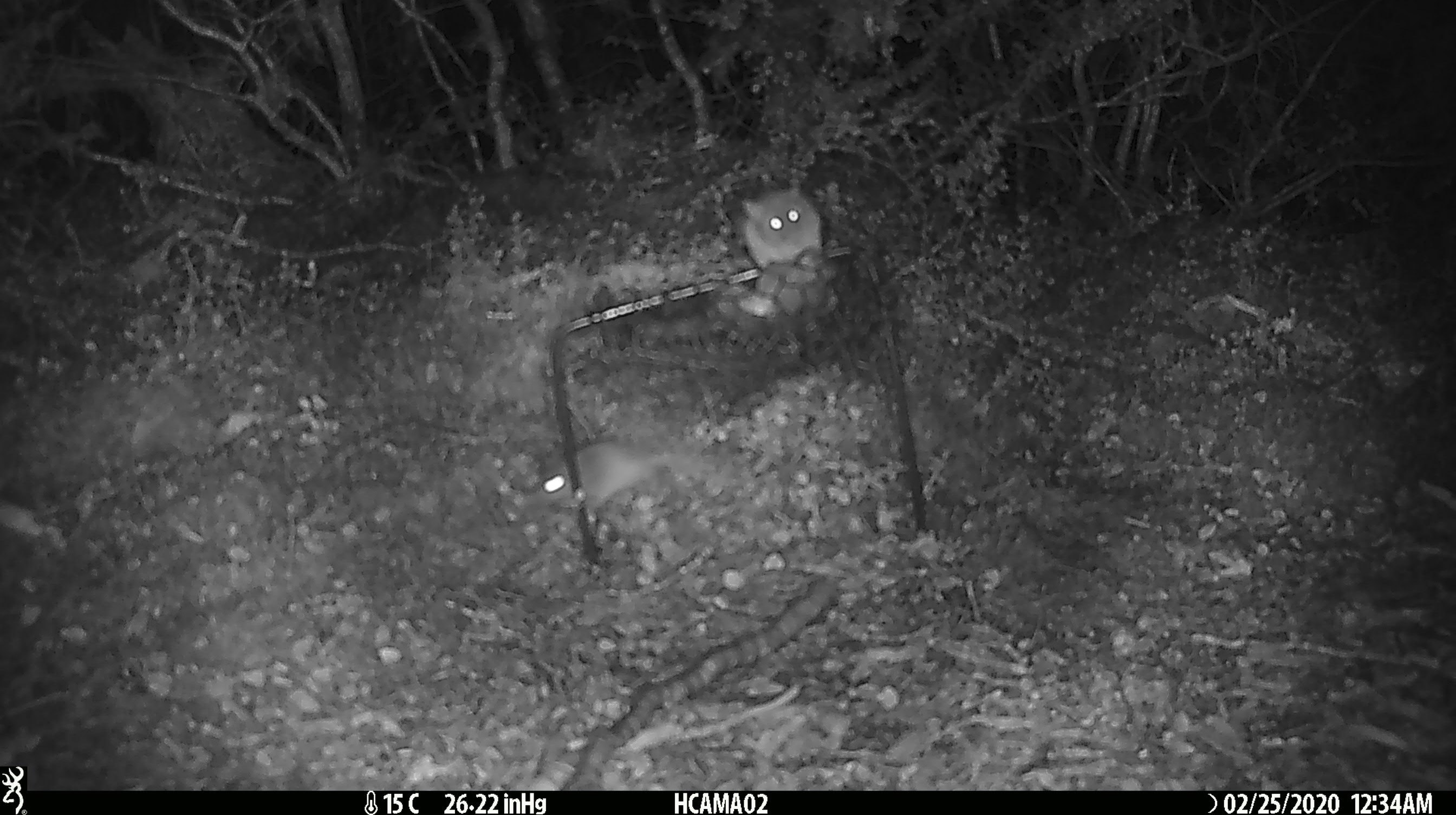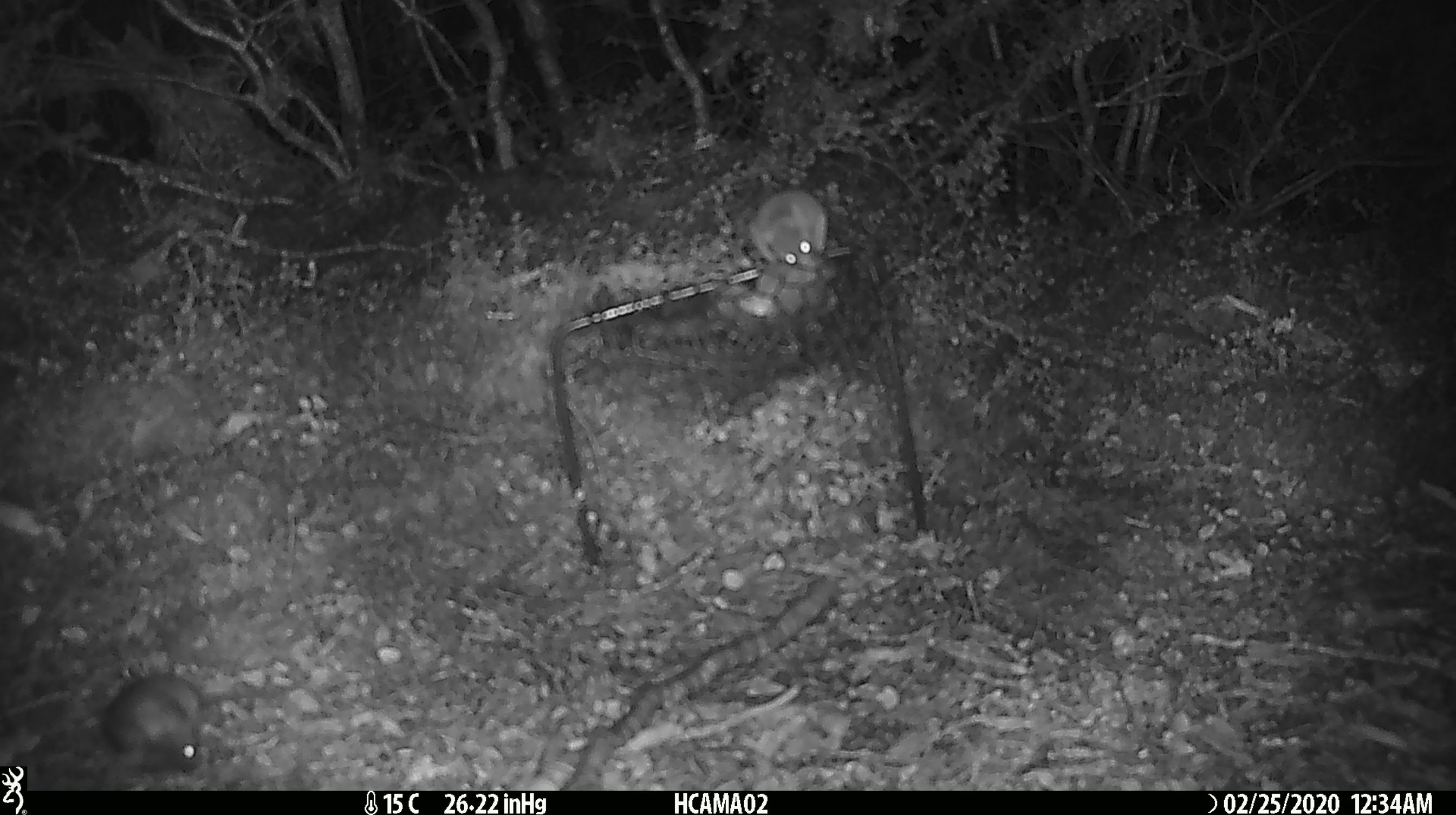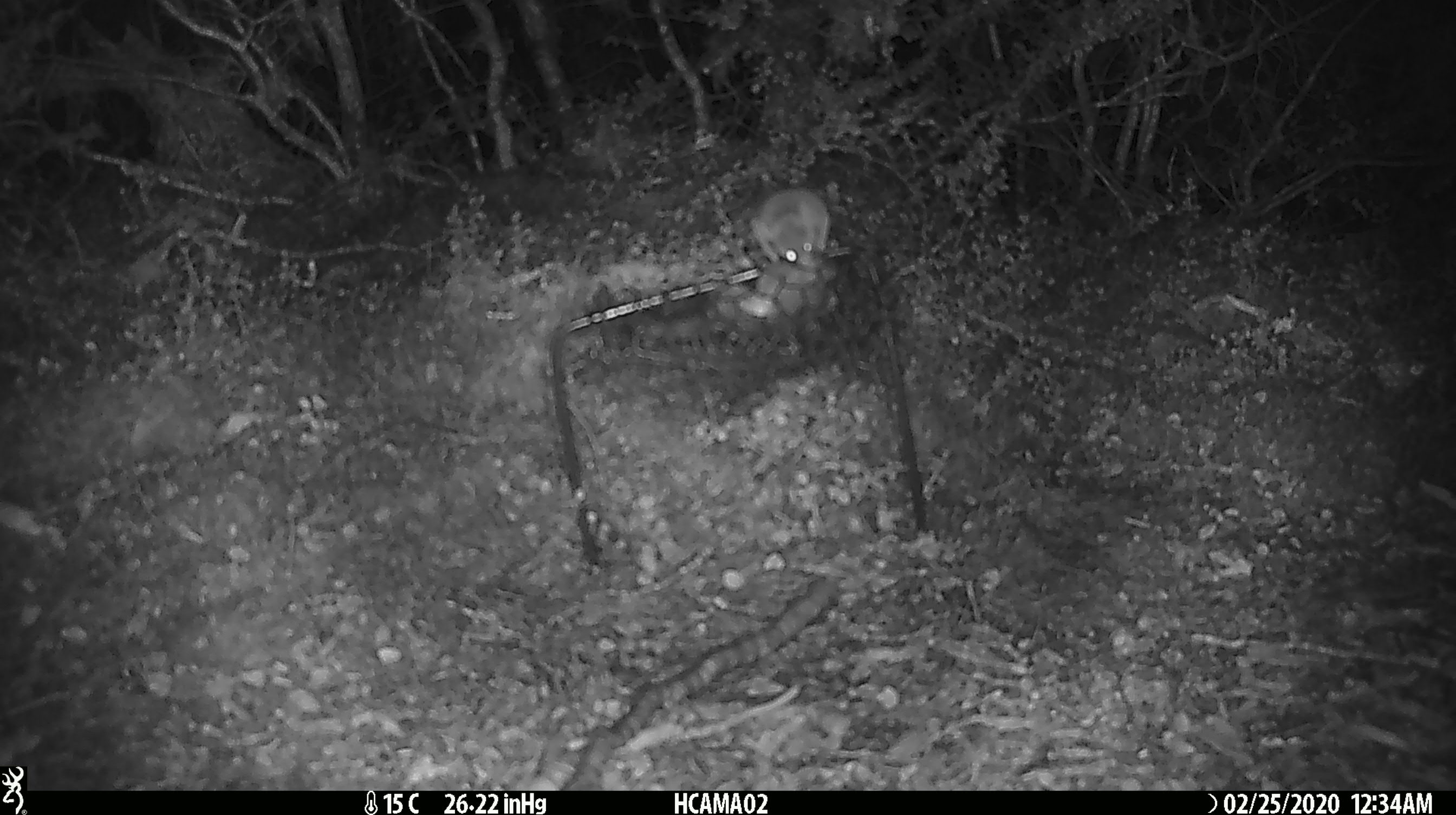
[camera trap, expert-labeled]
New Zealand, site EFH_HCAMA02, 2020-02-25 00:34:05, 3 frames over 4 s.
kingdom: Animalia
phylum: Chordata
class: Mammalia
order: Rodentia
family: Muridae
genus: Mus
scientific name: Mus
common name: mouse